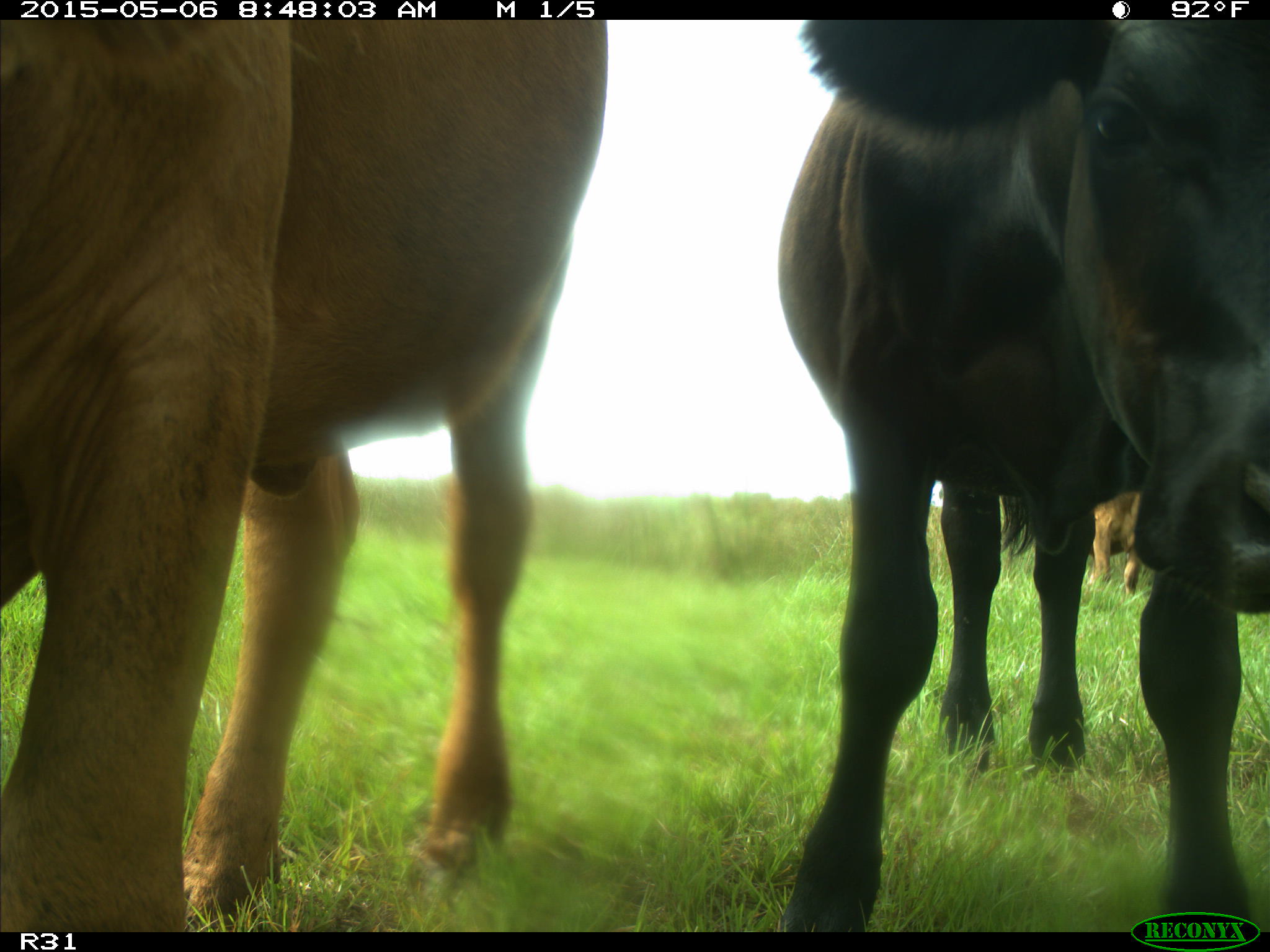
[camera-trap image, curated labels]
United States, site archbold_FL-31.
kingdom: Animalia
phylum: Chordata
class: Mammalia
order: Artiodactyla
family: Bovidae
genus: Bos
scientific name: Bos taurus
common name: domestic cow